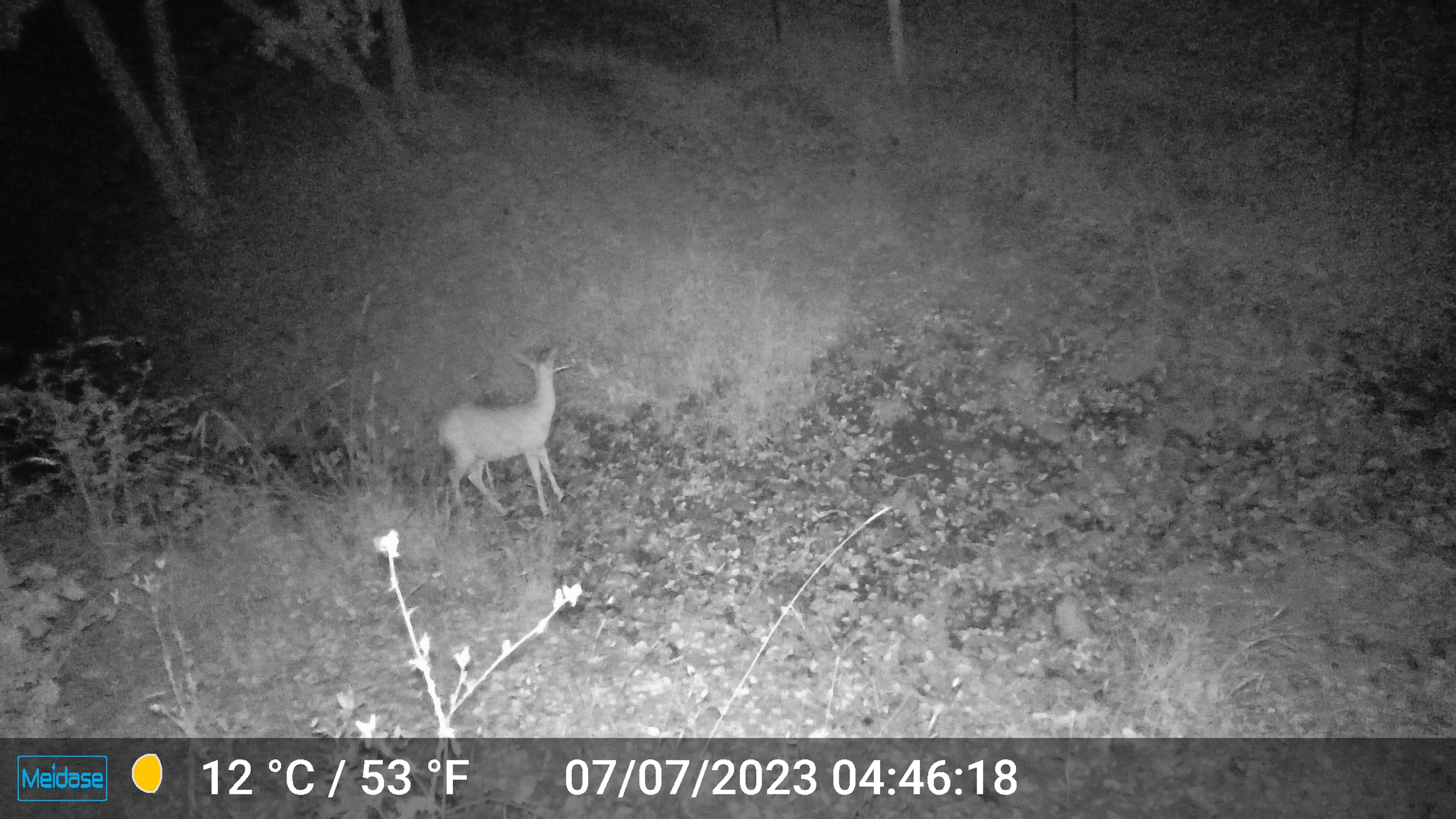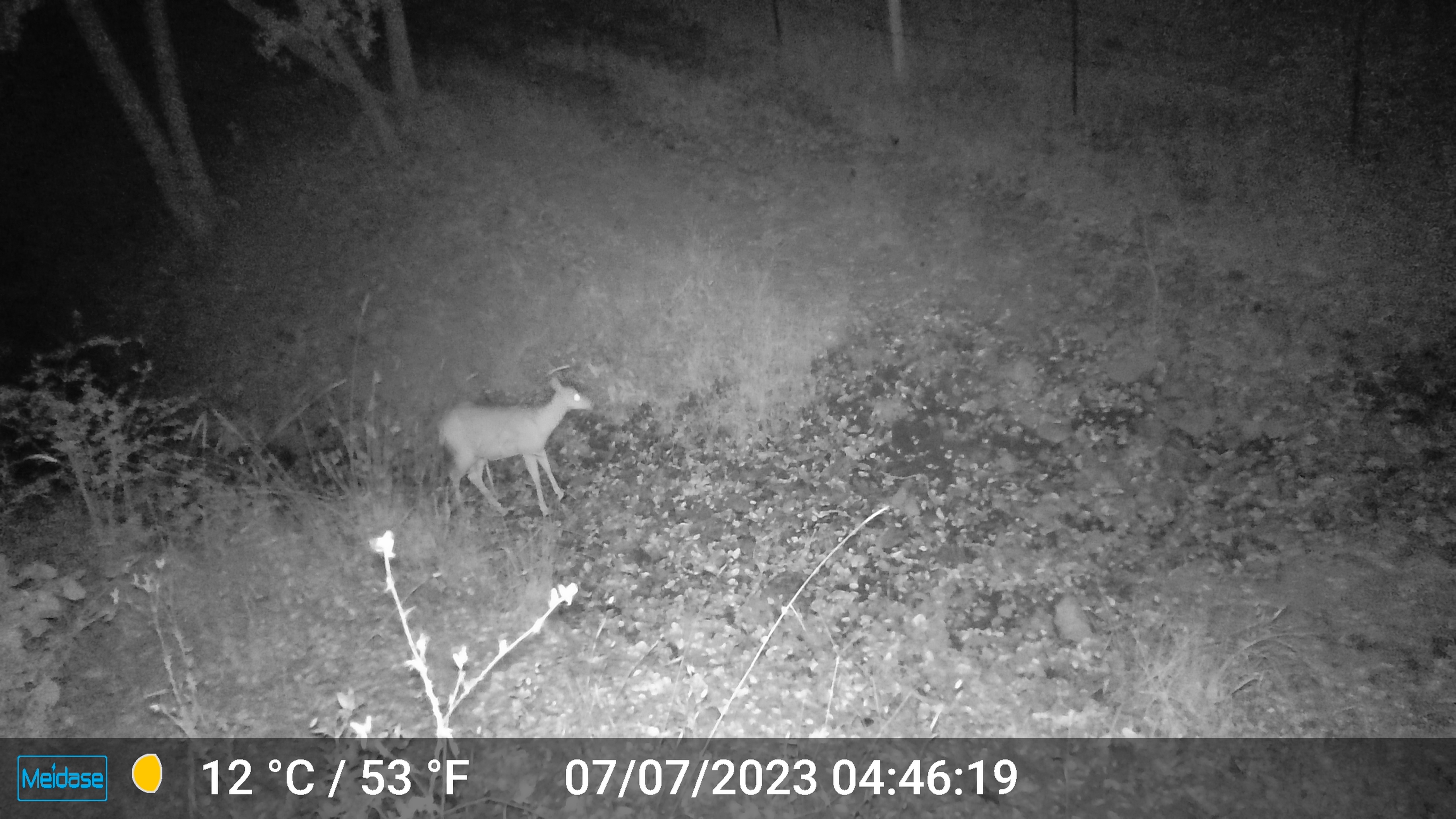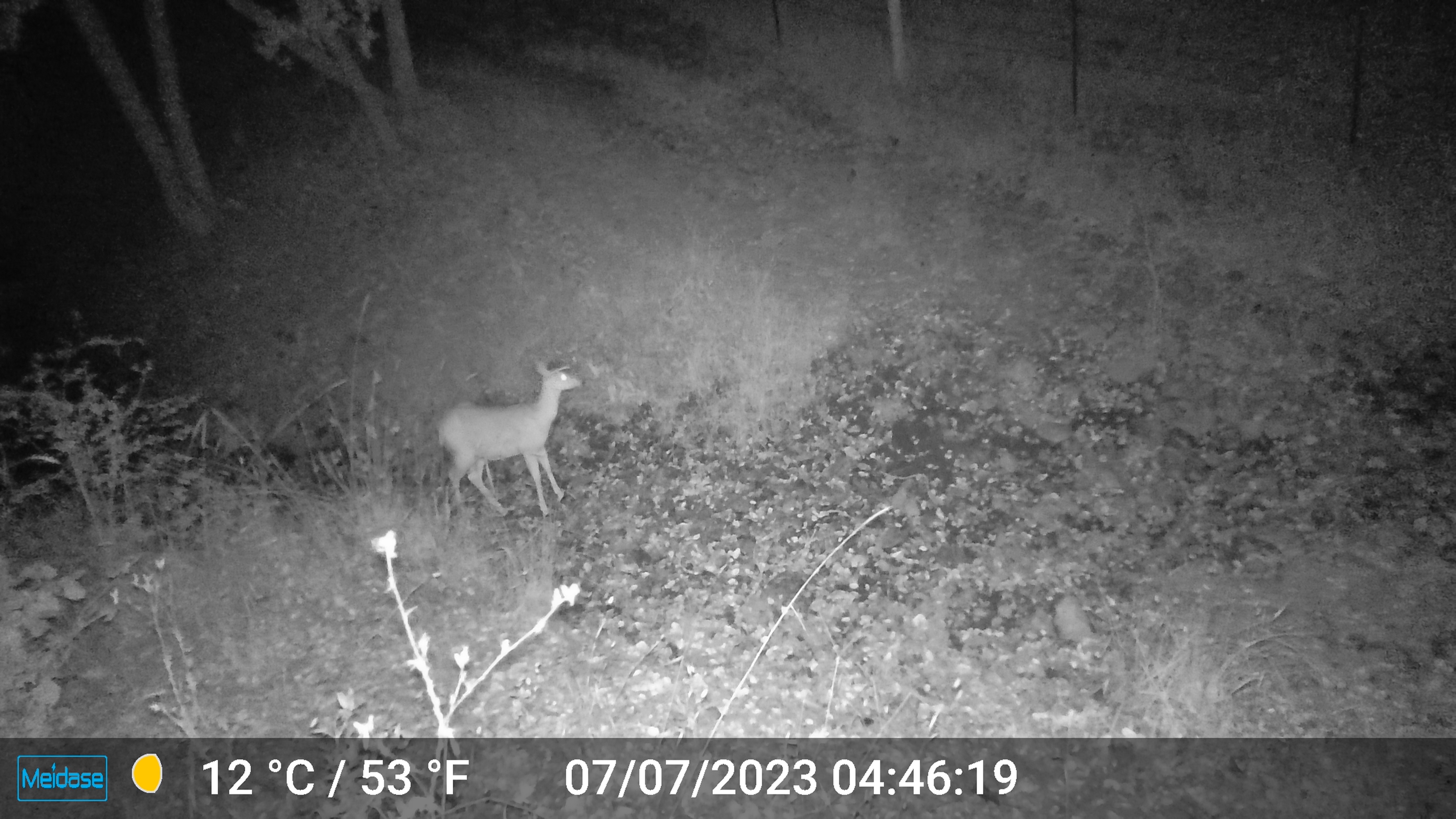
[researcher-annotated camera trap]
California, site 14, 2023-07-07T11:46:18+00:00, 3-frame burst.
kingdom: Animalia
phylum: Chordata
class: Mammalia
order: Artiodactyla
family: Cervidae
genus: Odocoileus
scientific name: Odocoileus hemionus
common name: mule deer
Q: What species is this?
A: Mule deer (Odocoileus hemionus).